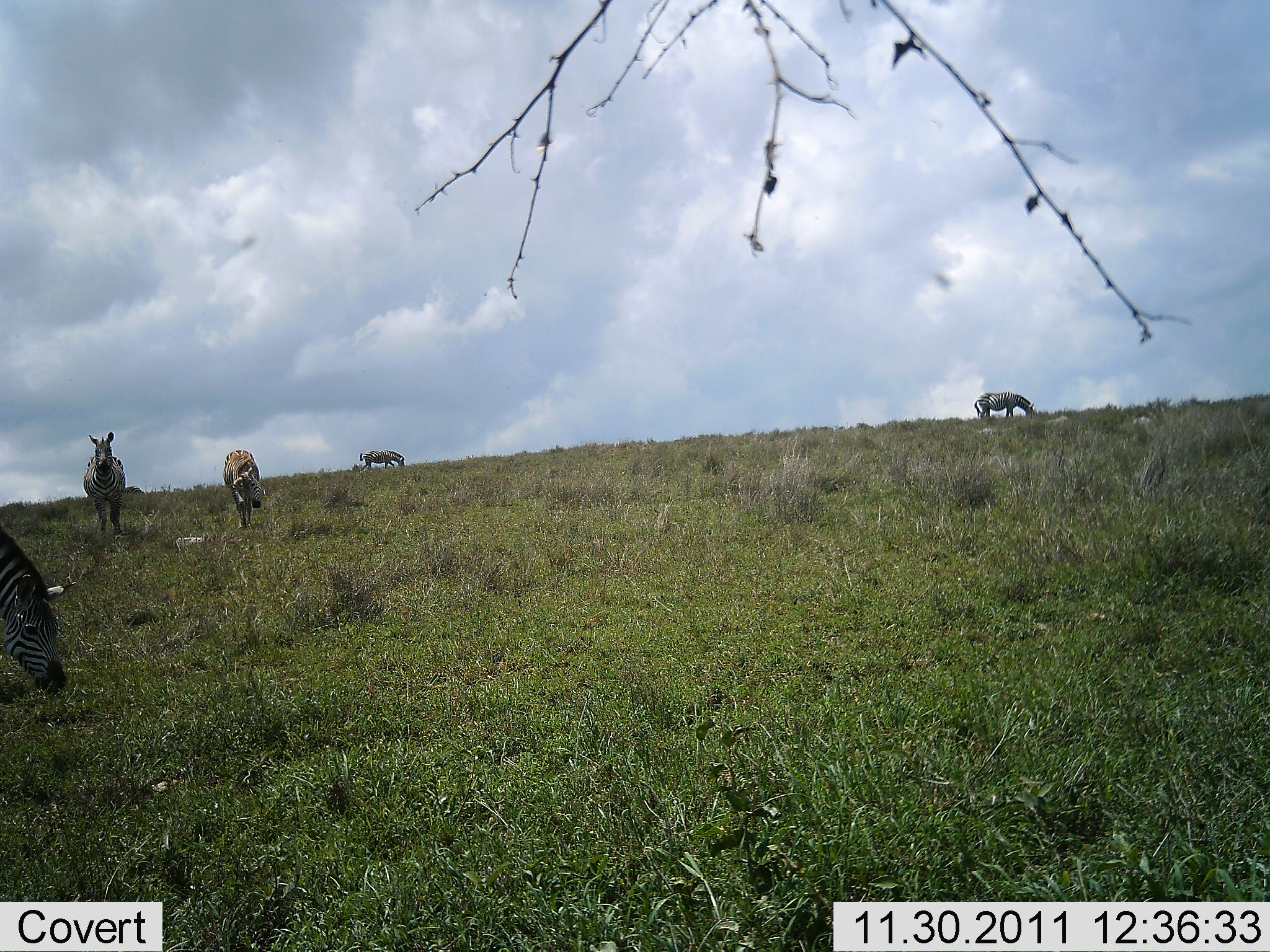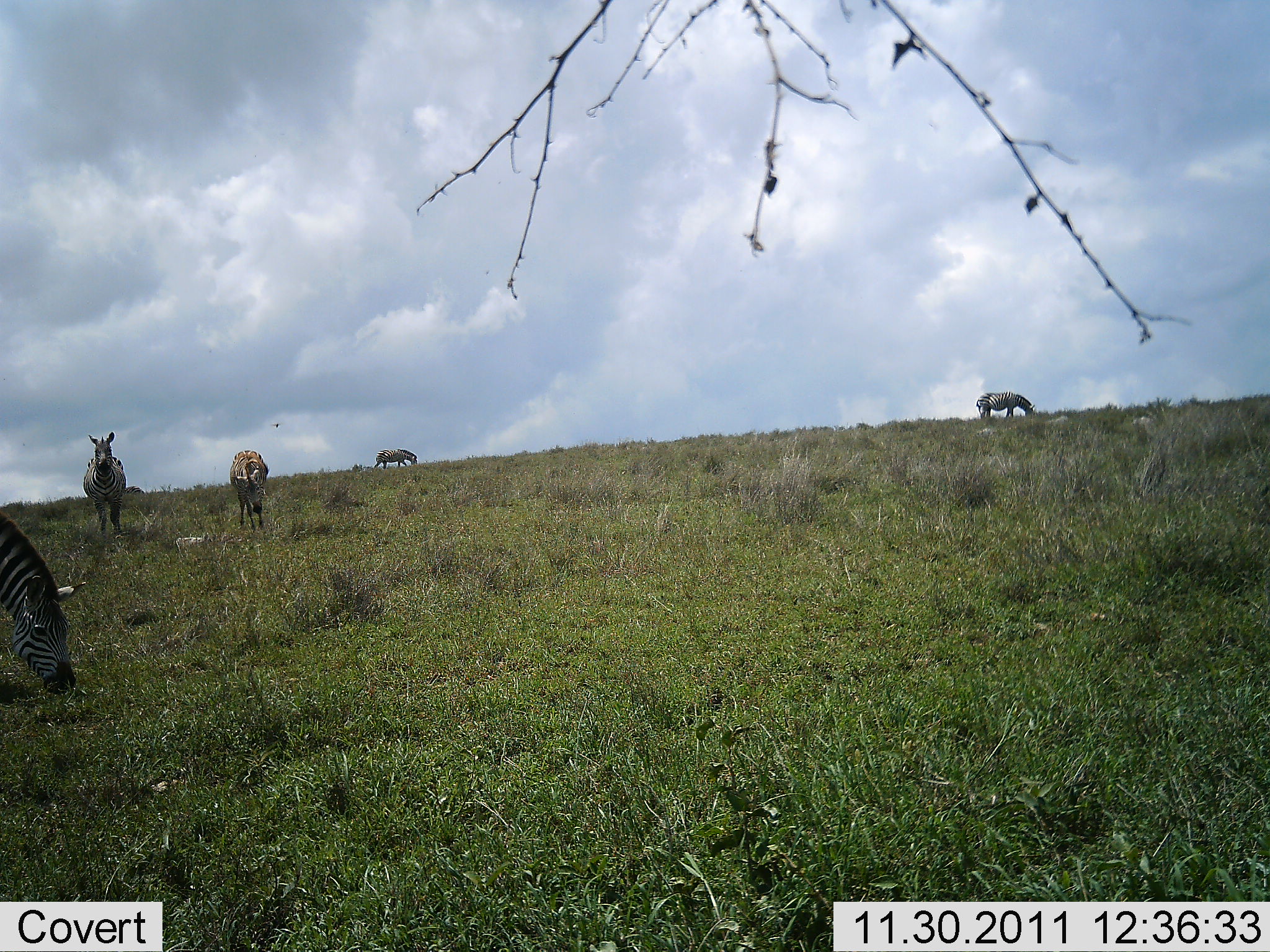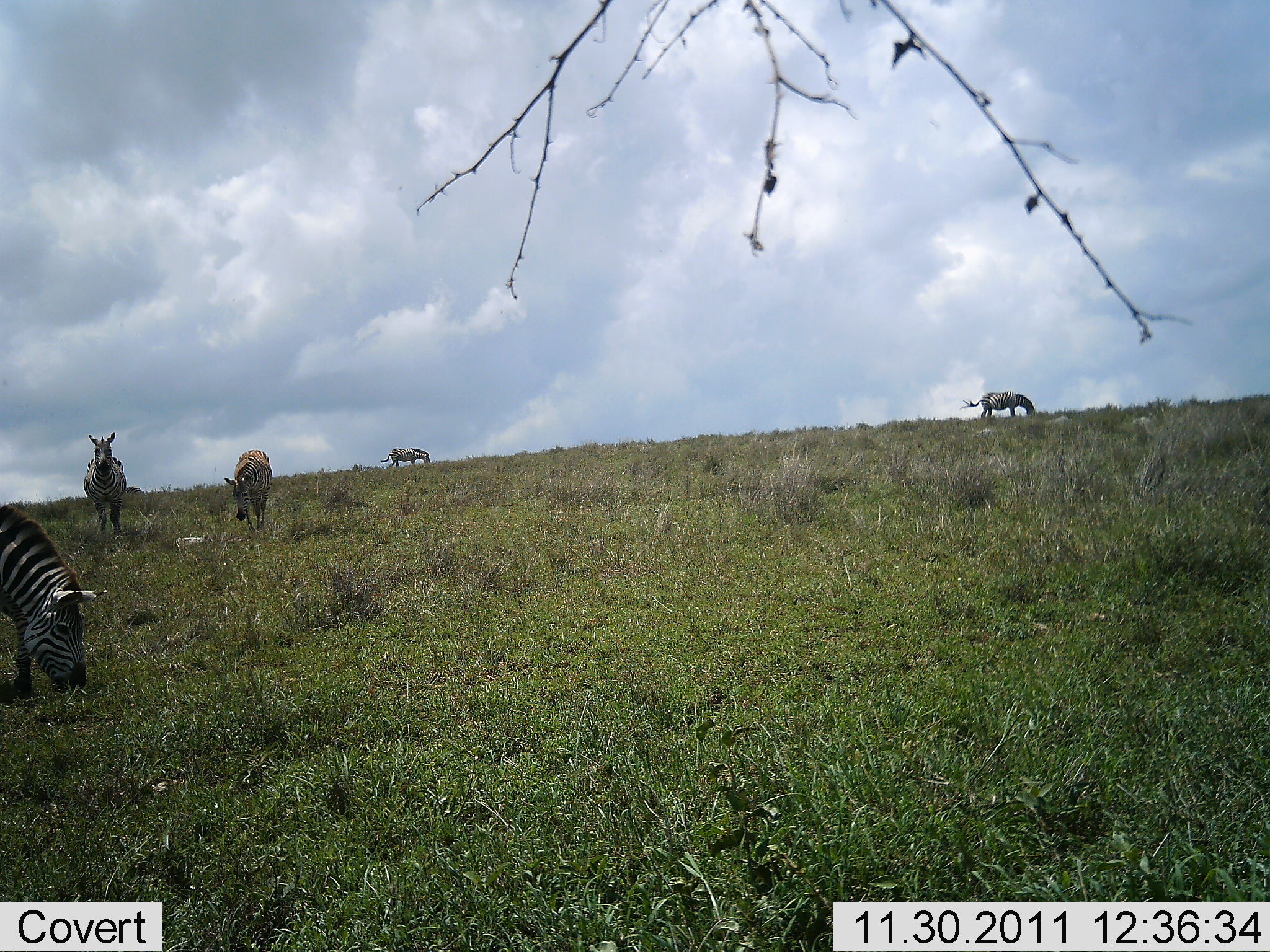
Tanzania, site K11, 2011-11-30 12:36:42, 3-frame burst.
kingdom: Animalia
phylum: Chordata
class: Mammalia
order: Perissodactyla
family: Equidae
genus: Equus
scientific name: Equus quagga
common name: plains zebra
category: zebra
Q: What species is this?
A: Zebra (plains zebra) (Equus quagga).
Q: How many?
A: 5.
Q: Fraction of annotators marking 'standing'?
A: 67%.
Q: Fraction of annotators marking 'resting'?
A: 0%.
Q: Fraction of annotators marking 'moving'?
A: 33%.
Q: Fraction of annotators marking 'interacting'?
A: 0%.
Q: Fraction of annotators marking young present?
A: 0%.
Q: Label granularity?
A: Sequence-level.